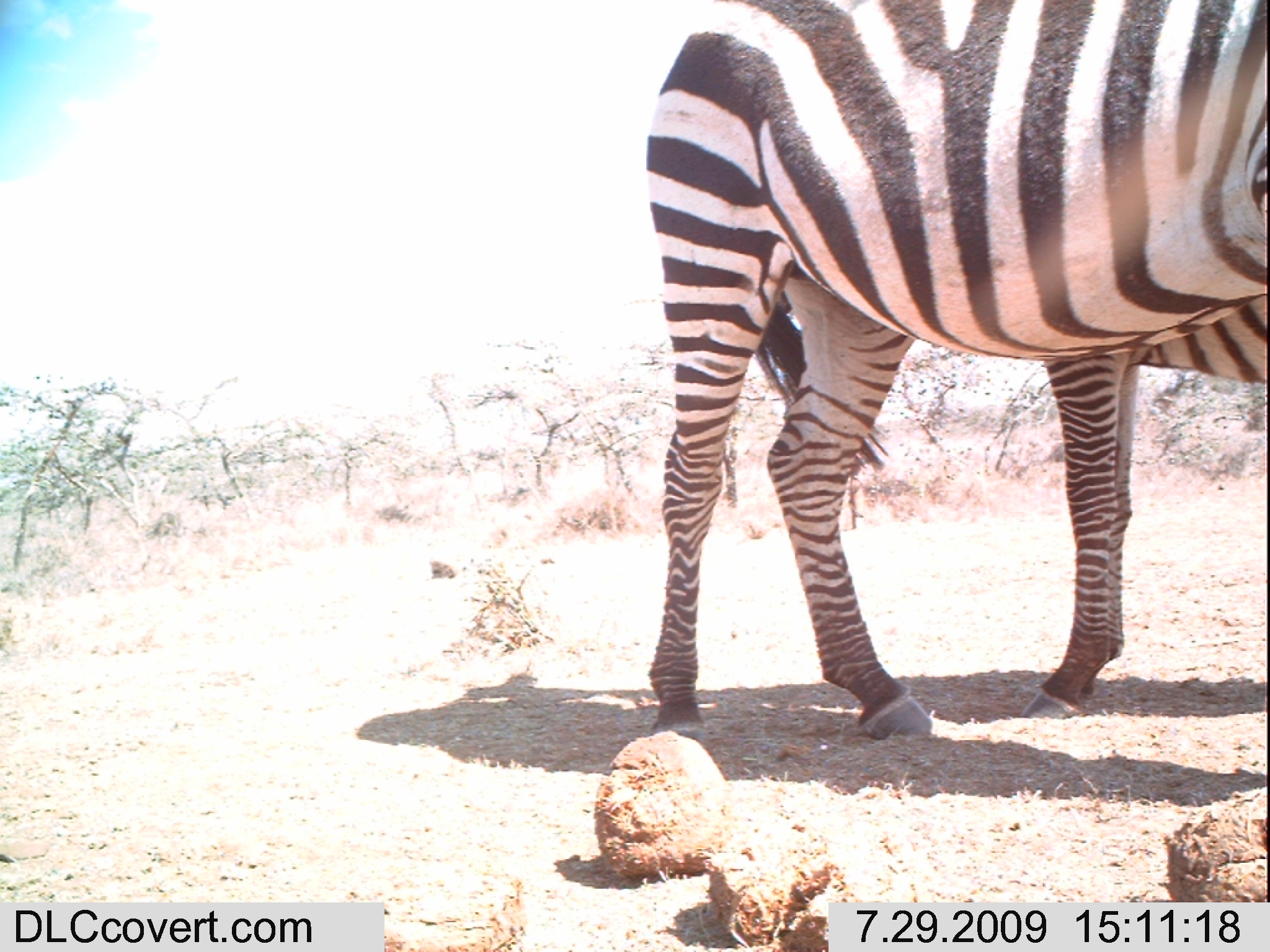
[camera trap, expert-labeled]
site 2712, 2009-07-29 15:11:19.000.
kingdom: Animalia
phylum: Chordata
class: Mammalia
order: Perissodactyla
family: Equidae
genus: Equus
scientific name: Equus quagga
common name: plains zebra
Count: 2.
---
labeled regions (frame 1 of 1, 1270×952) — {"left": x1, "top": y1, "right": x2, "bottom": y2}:
equus quagga: {"left": 638, "top": 0, "right": 1265, "bottom": 750}; {"left": 1017, "top": 286, "right": 1270, "bottom": 720}